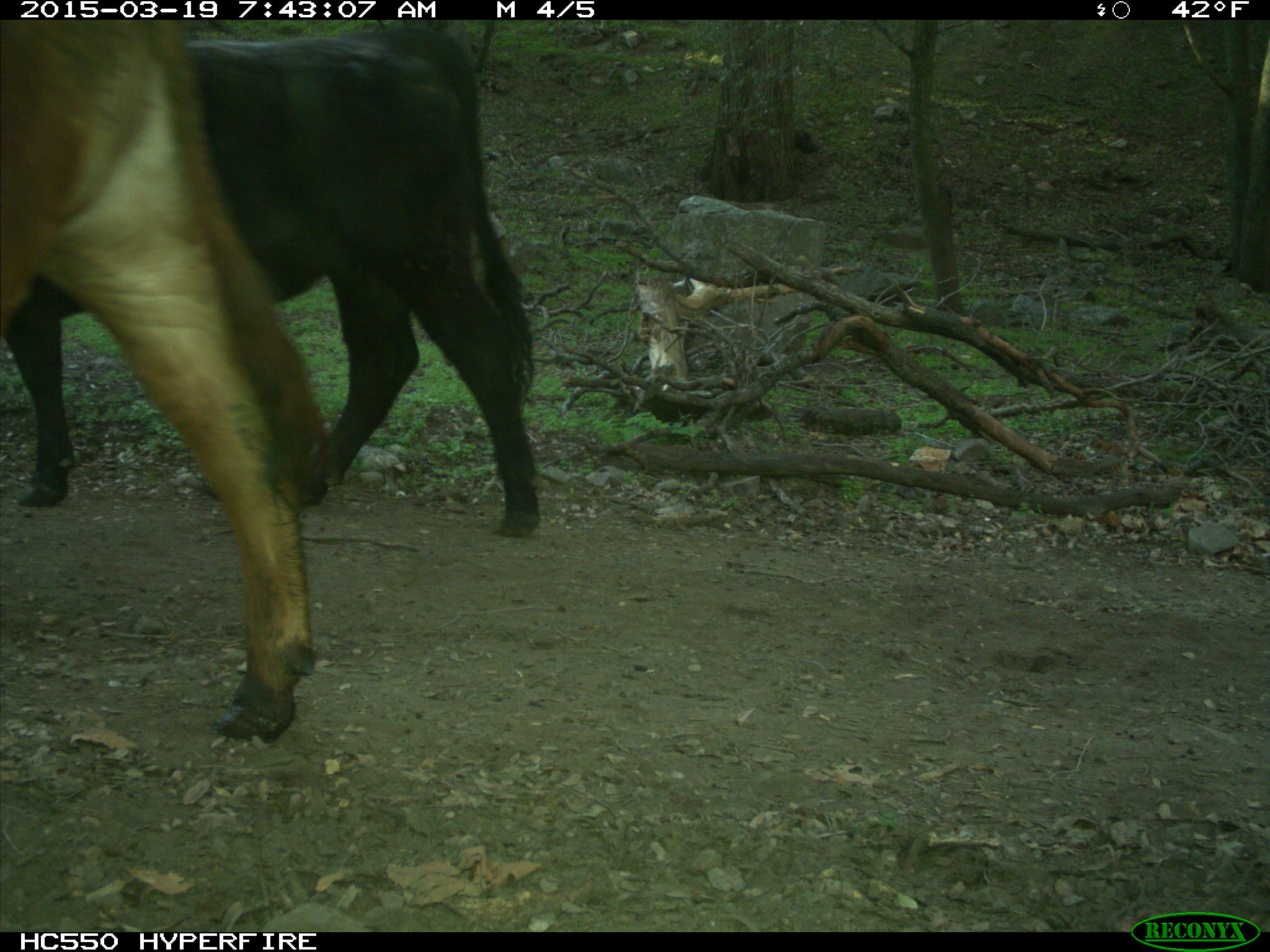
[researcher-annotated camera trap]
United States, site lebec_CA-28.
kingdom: Animalia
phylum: Chordata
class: Mammalia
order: Artiodactyla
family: Bovidae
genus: Bos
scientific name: Bos taurus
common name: domestic cow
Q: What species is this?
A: Bos taurus (domestic cow).